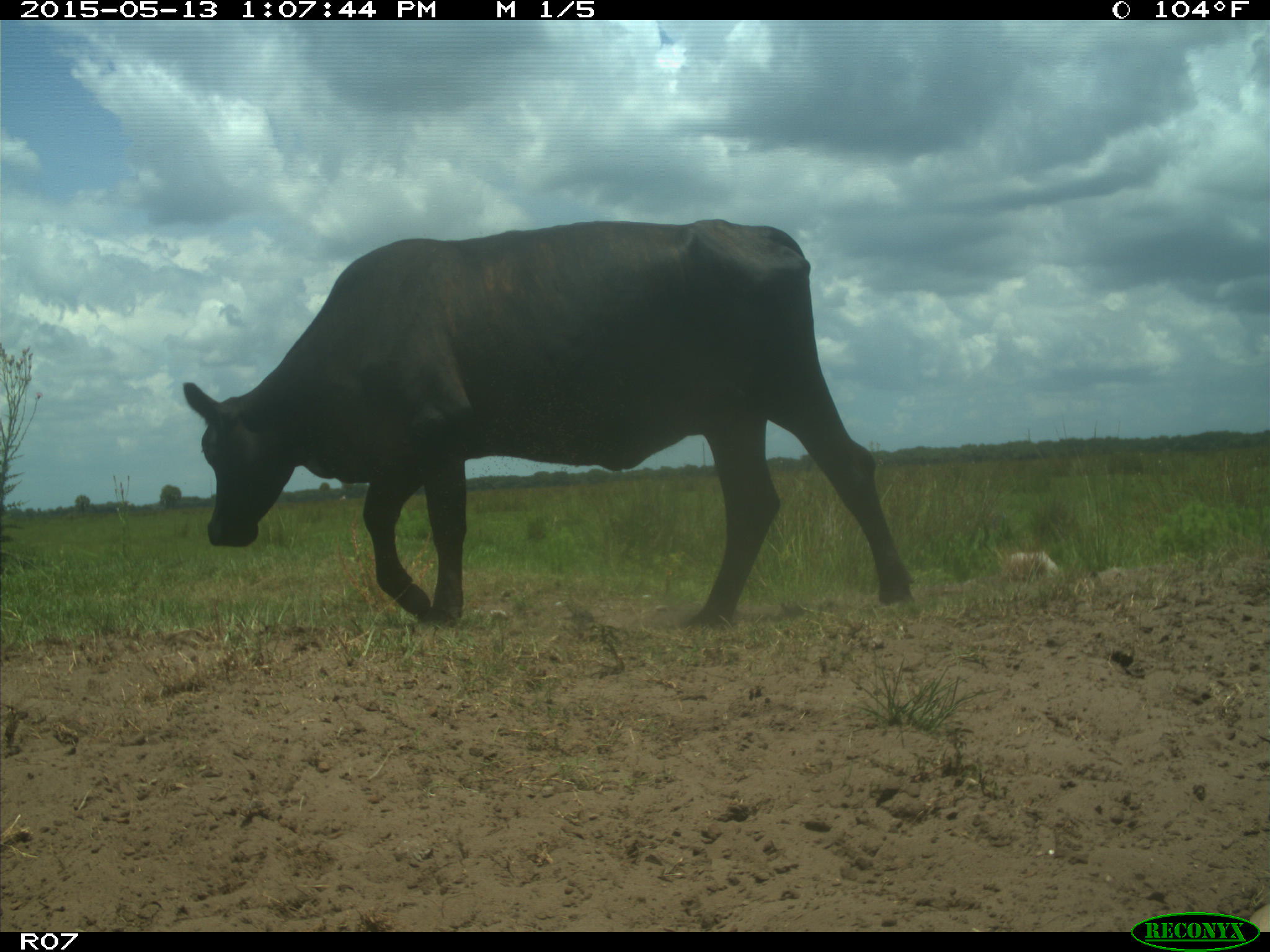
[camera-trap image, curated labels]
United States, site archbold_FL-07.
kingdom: Animalia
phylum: Chordata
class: Mammalia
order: Artiodactyla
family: Bovidae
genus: Bos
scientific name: Bos taurus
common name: domestic cow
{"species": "Bos taurus (domestic cow)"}